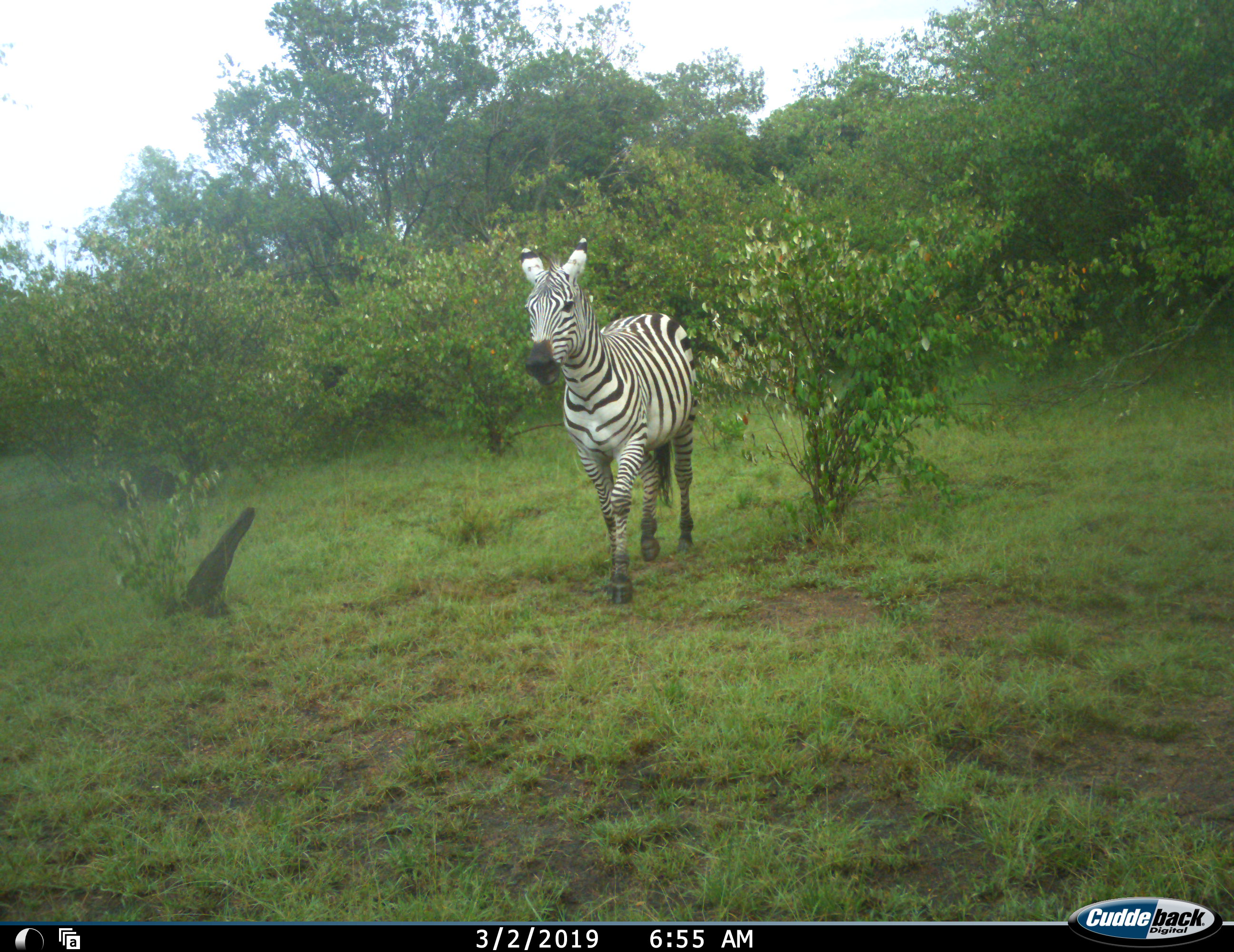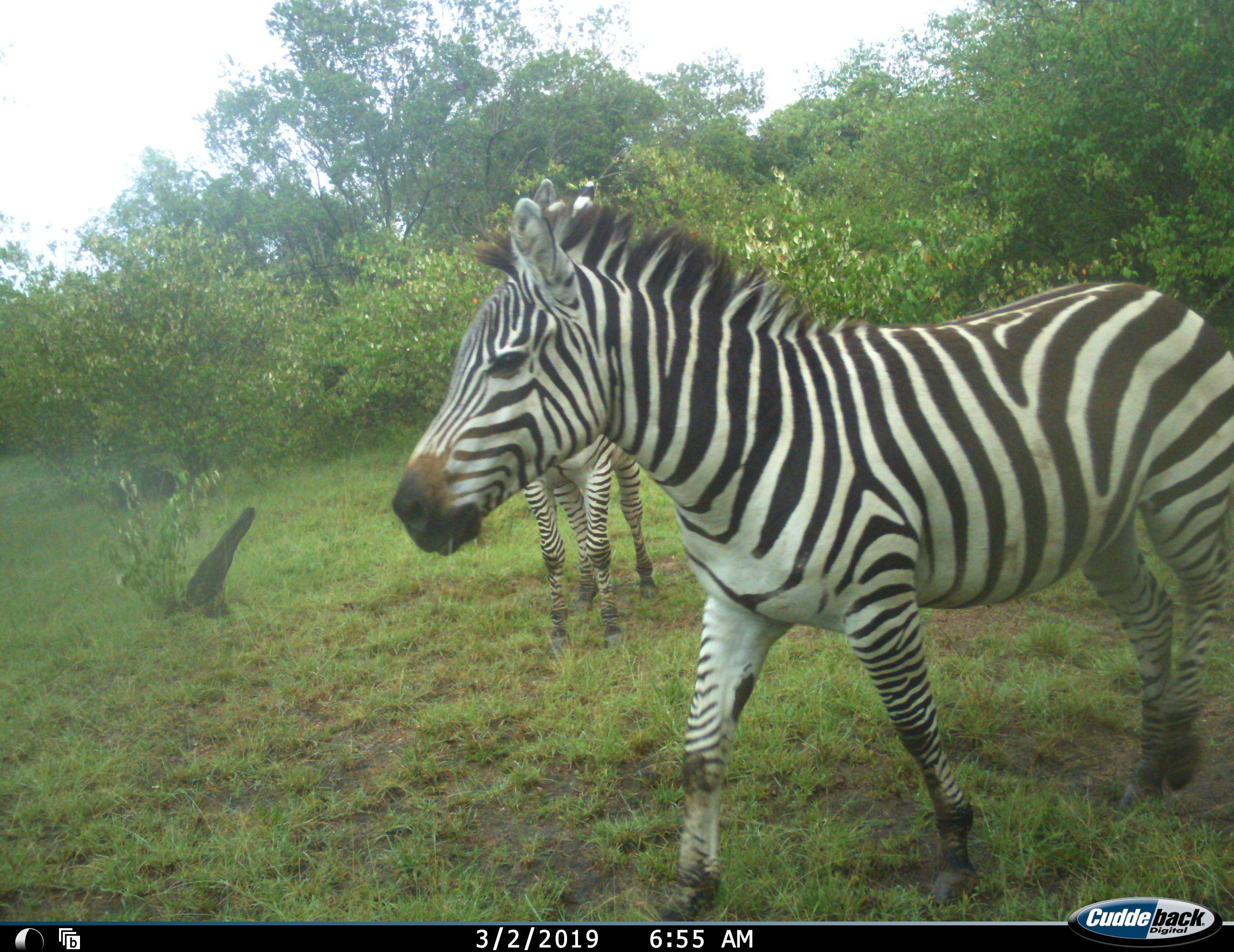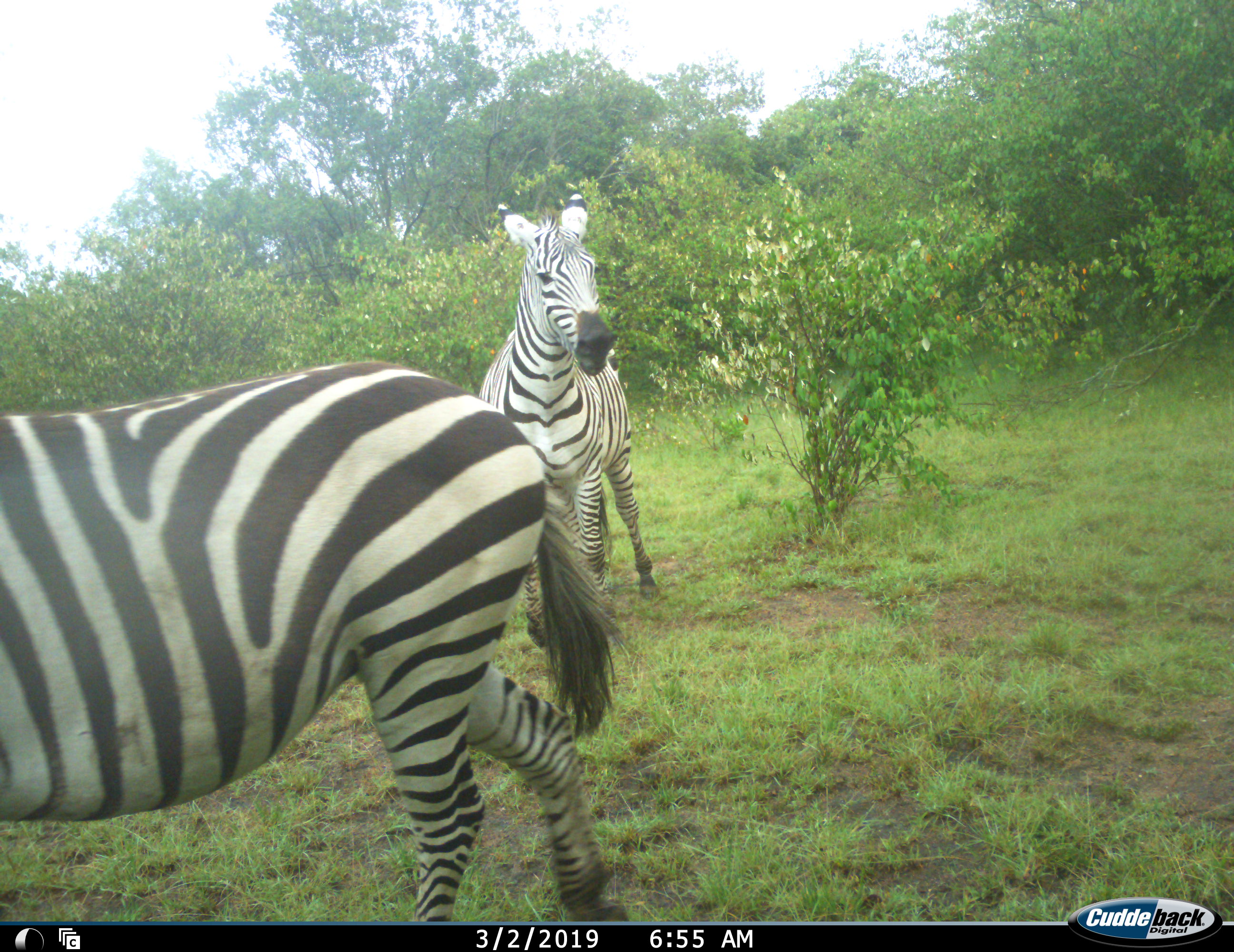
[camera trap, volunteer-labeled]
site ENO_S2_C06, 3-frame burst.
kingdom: Animalia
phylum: Chordata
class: Mammalia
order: Perissodactyla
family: Equidae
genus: Equus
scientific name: Equus quagga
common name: plains zebra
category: zebraplains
Zebraplains (plains zebra) (Equus quagga), count 2. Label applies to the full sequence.